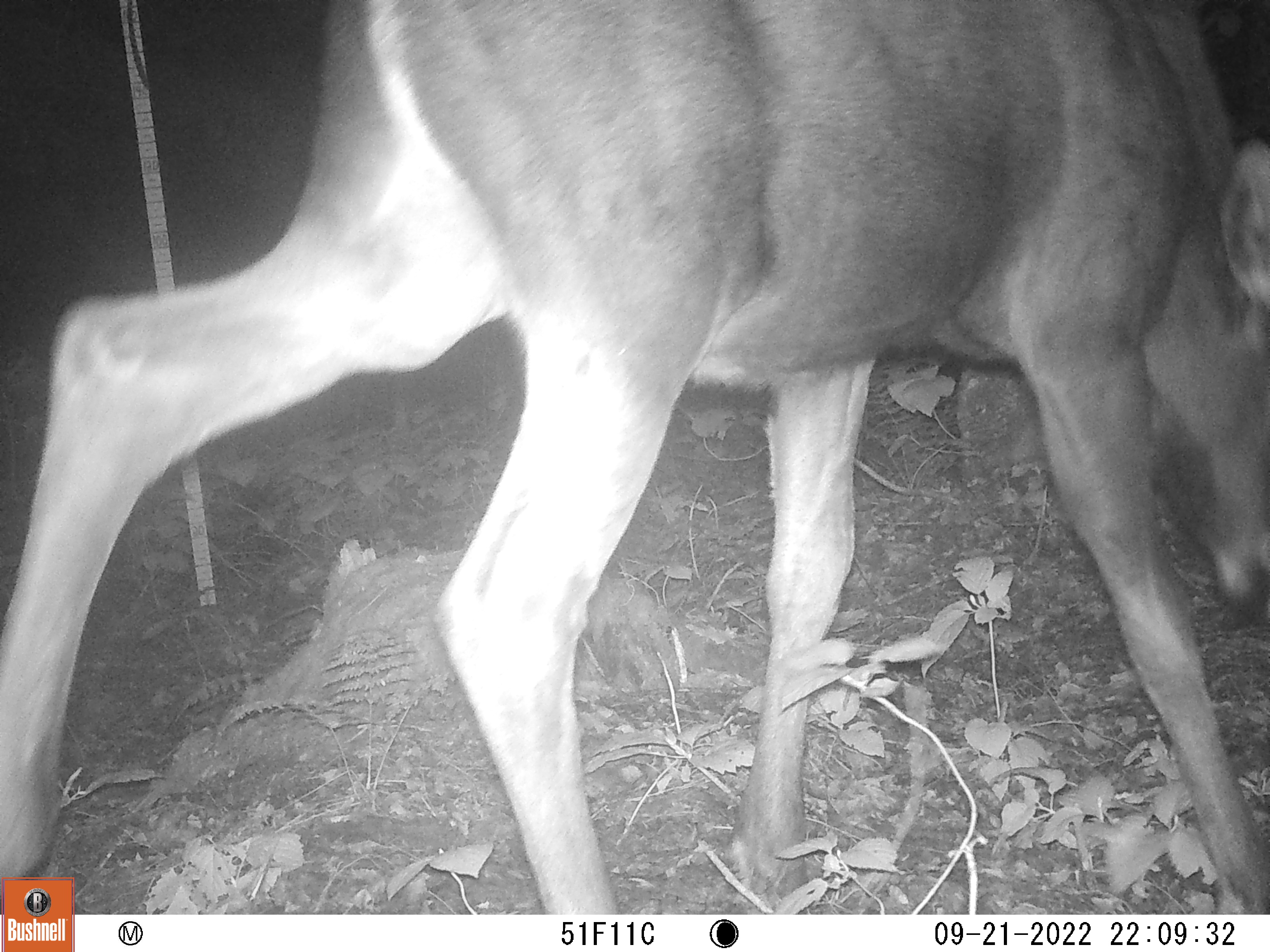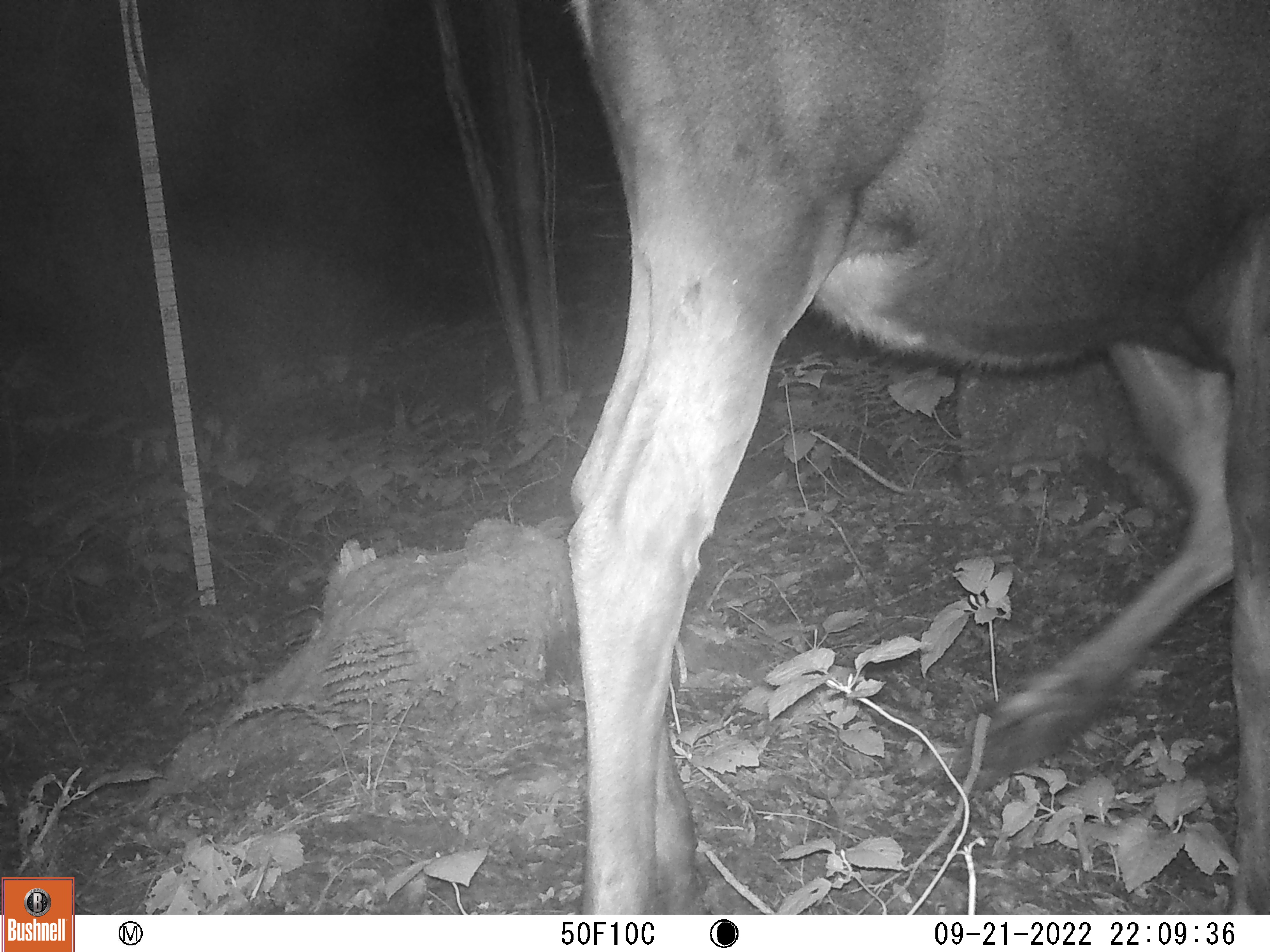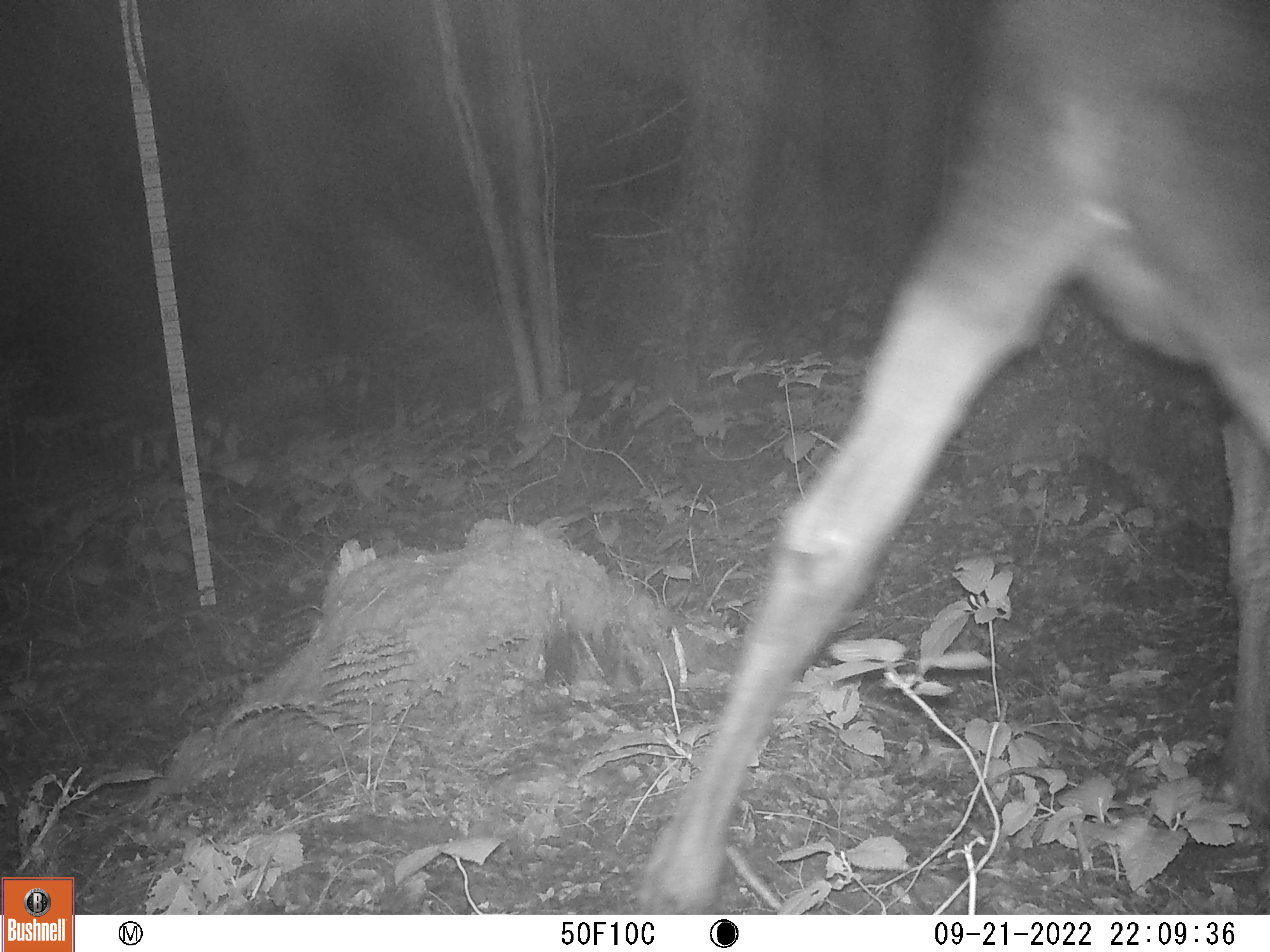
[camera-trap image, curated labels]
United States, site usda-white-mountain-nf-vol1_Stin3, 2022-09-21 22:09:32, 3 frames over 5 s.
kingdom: Animalia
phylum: Chordata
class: Mammalia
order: Artiodactyla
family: Cervidae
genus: Alces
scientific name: Alces alces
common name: moose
Moose (Alces alces).